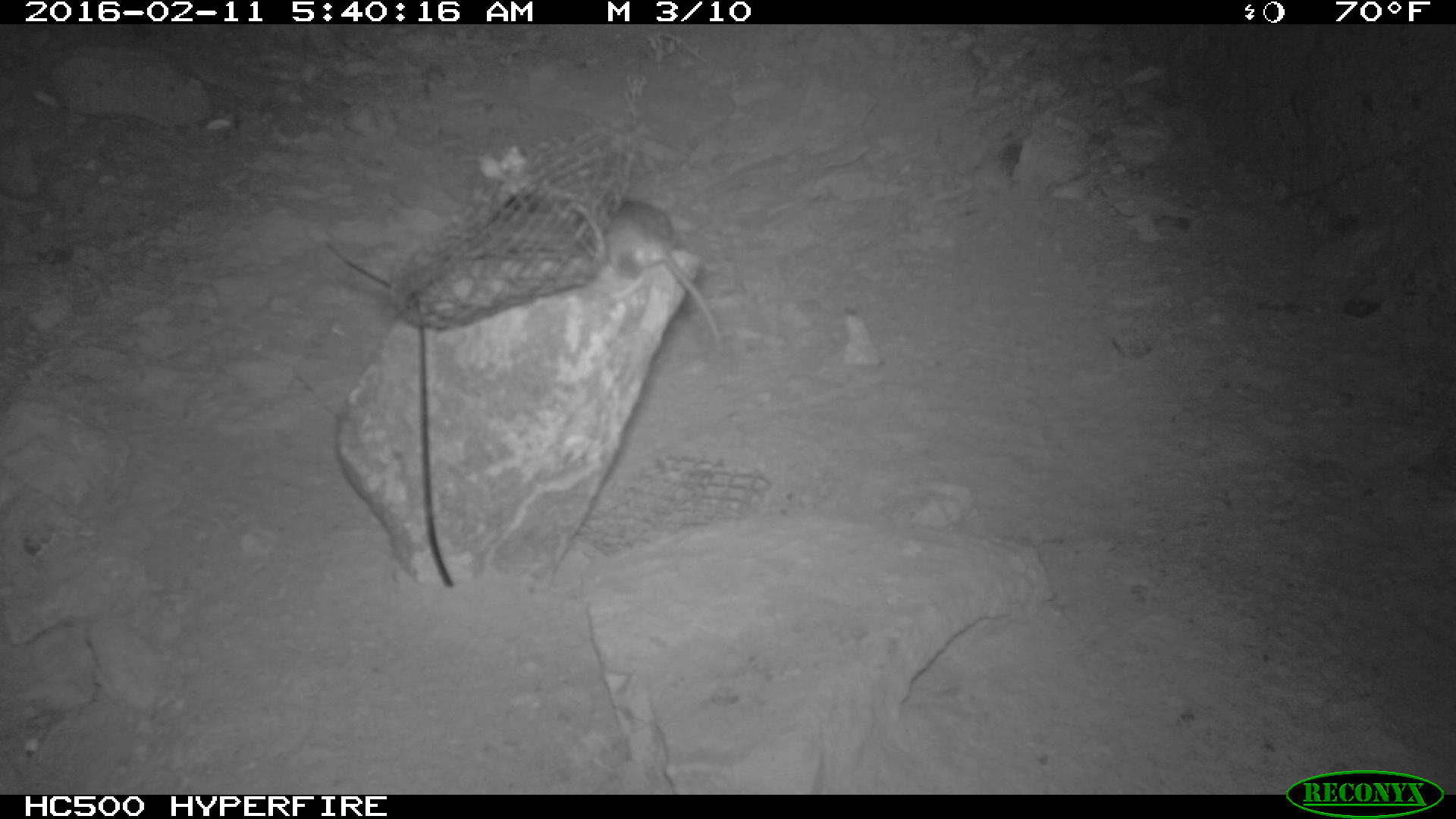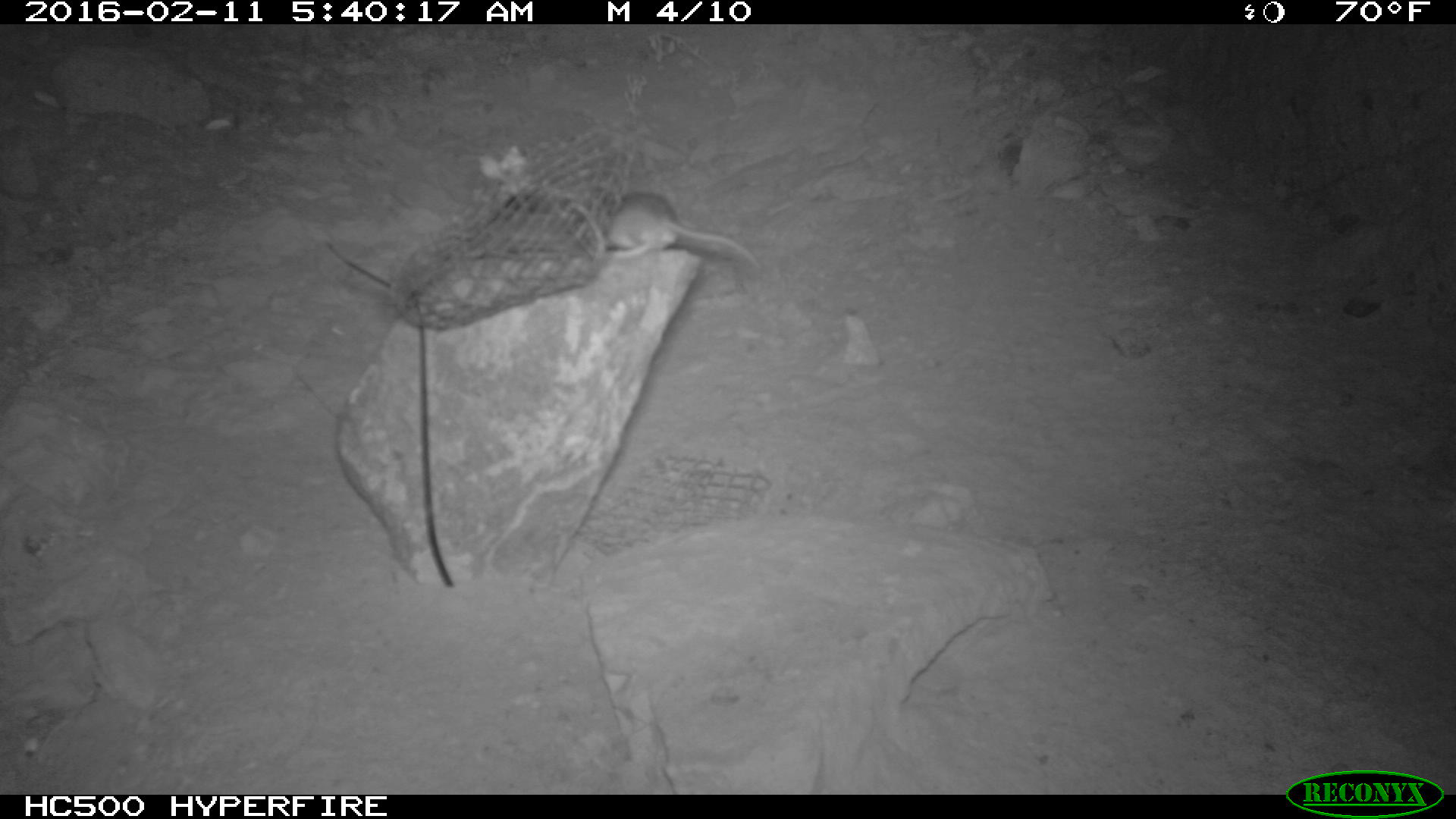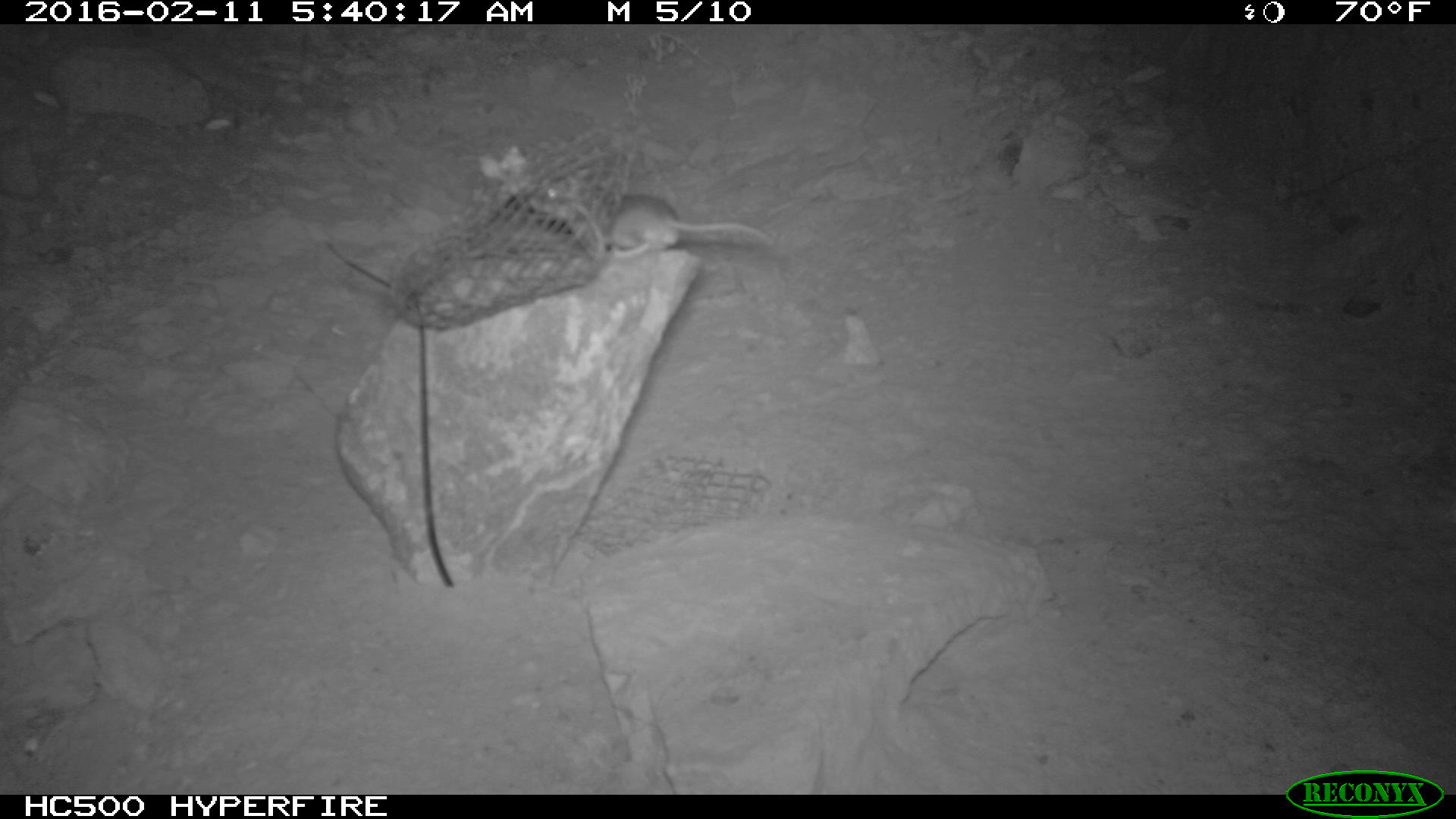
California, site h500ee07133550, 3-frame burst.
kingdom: Animalia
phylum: Chordata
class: Mammalia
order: Rodentia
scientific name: Rodentia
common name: rodent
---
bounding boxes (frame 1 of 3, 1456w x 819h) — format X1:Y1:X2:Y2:
rodent: 569:200:727:352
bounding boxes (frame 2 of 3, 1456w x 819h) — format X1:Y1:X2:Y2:
rodent: 598:190:758:268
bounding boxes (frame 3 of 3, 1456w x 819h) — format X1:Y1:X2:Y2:
rodent: 527:173:774:259